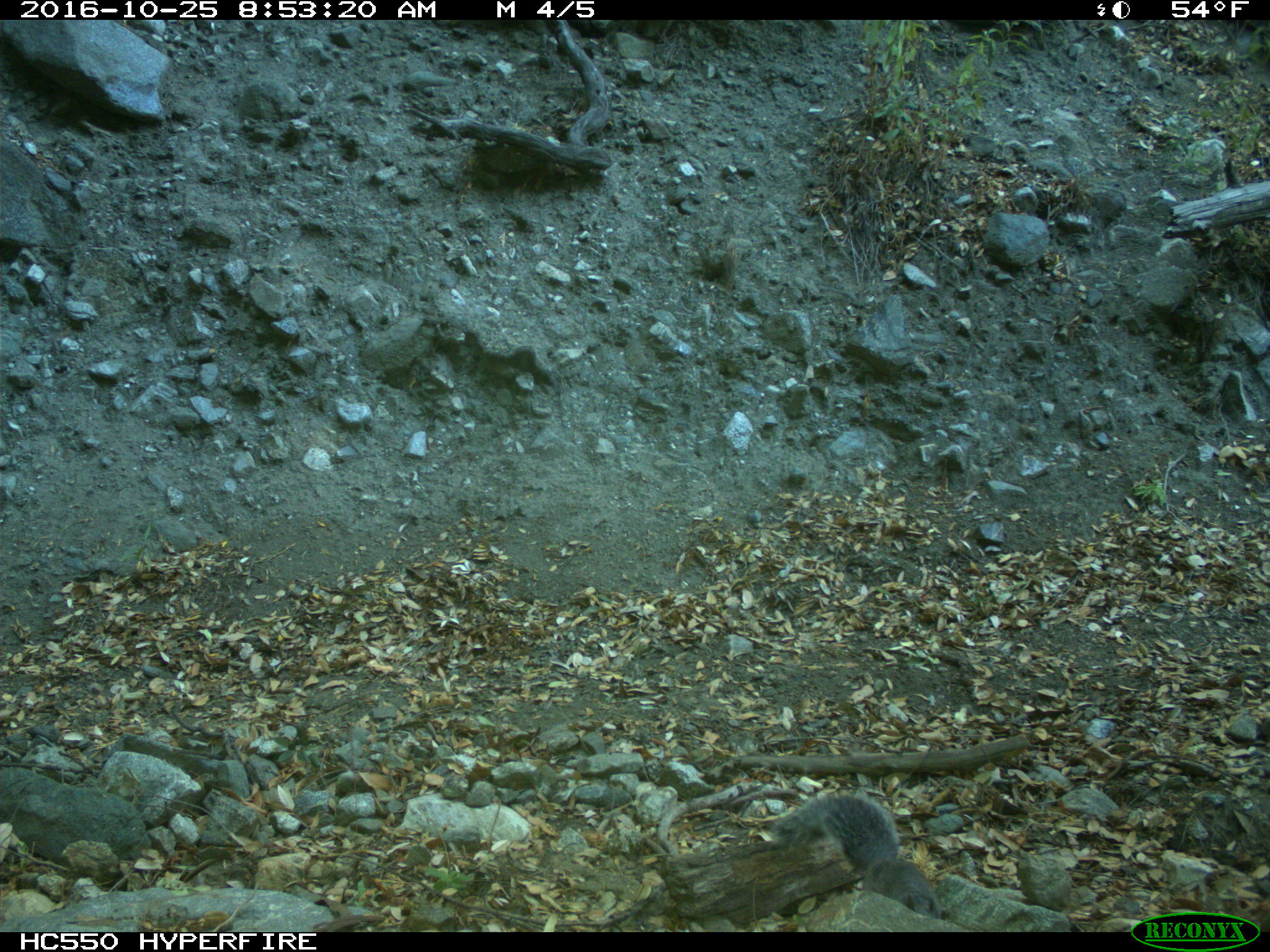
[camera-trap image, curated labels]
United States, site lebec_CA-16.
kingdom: Animalia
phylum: Chordata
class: Mammalia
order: Rodentia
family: Sciuridae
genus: Sciurus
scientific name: Sciurus carolinensis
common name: eastern gray squirrel